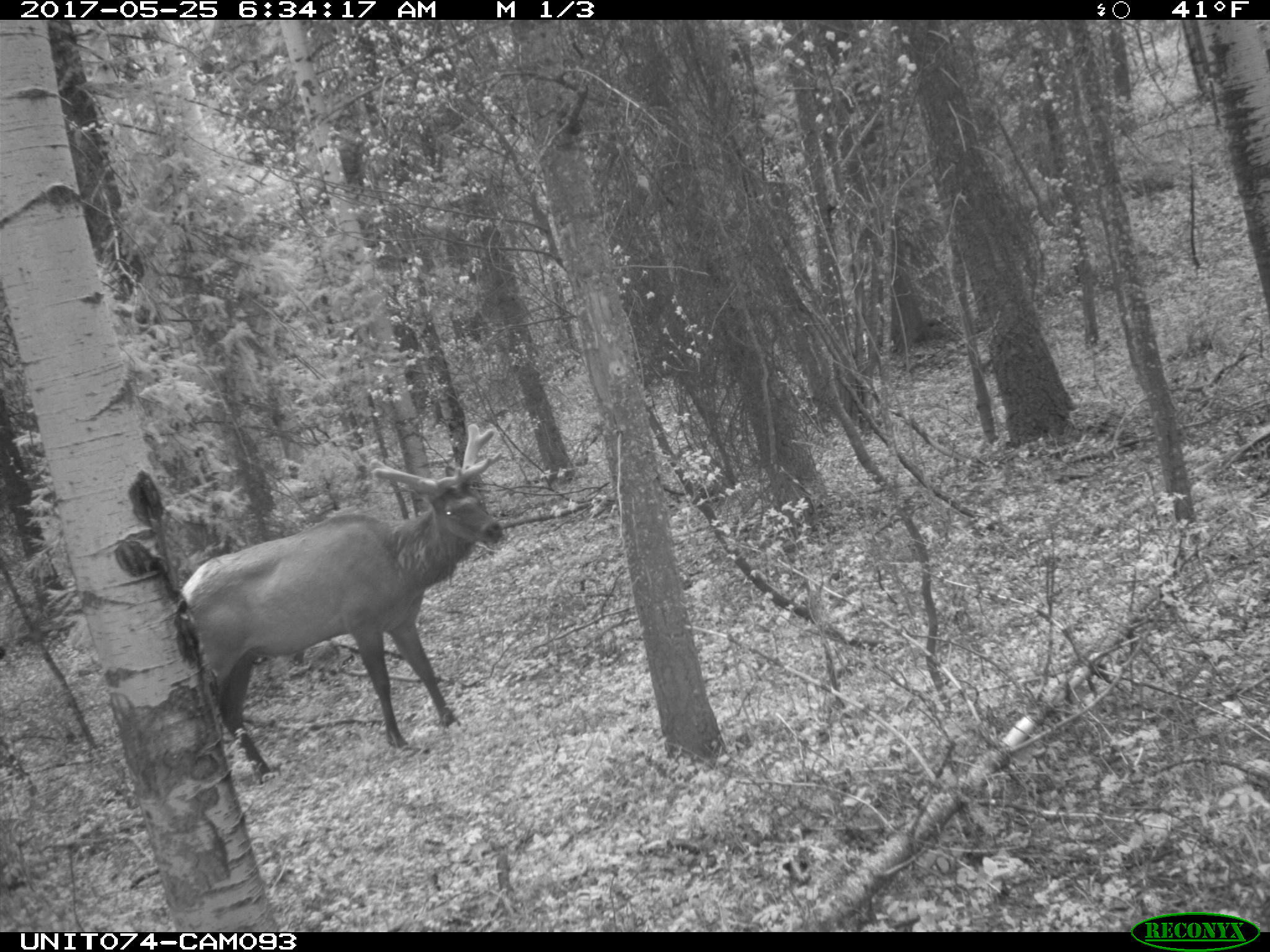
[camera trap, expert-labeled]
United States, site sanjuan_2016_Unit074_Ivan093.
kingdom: Animalia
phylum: Chordata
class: Mammalia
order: Artiodactyla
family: Cervidae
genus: Cervus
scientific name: Cervus elaphus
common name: red deer